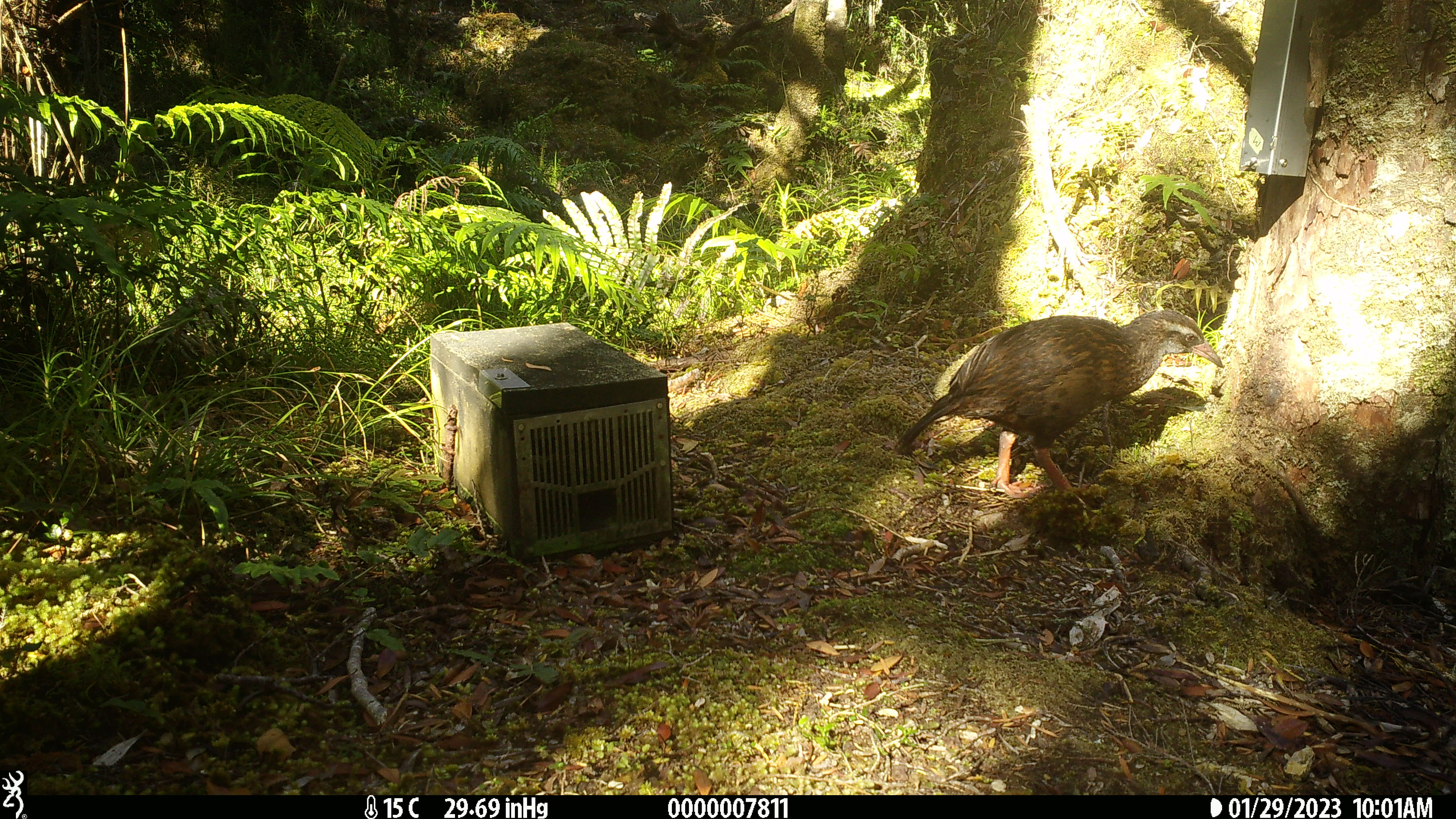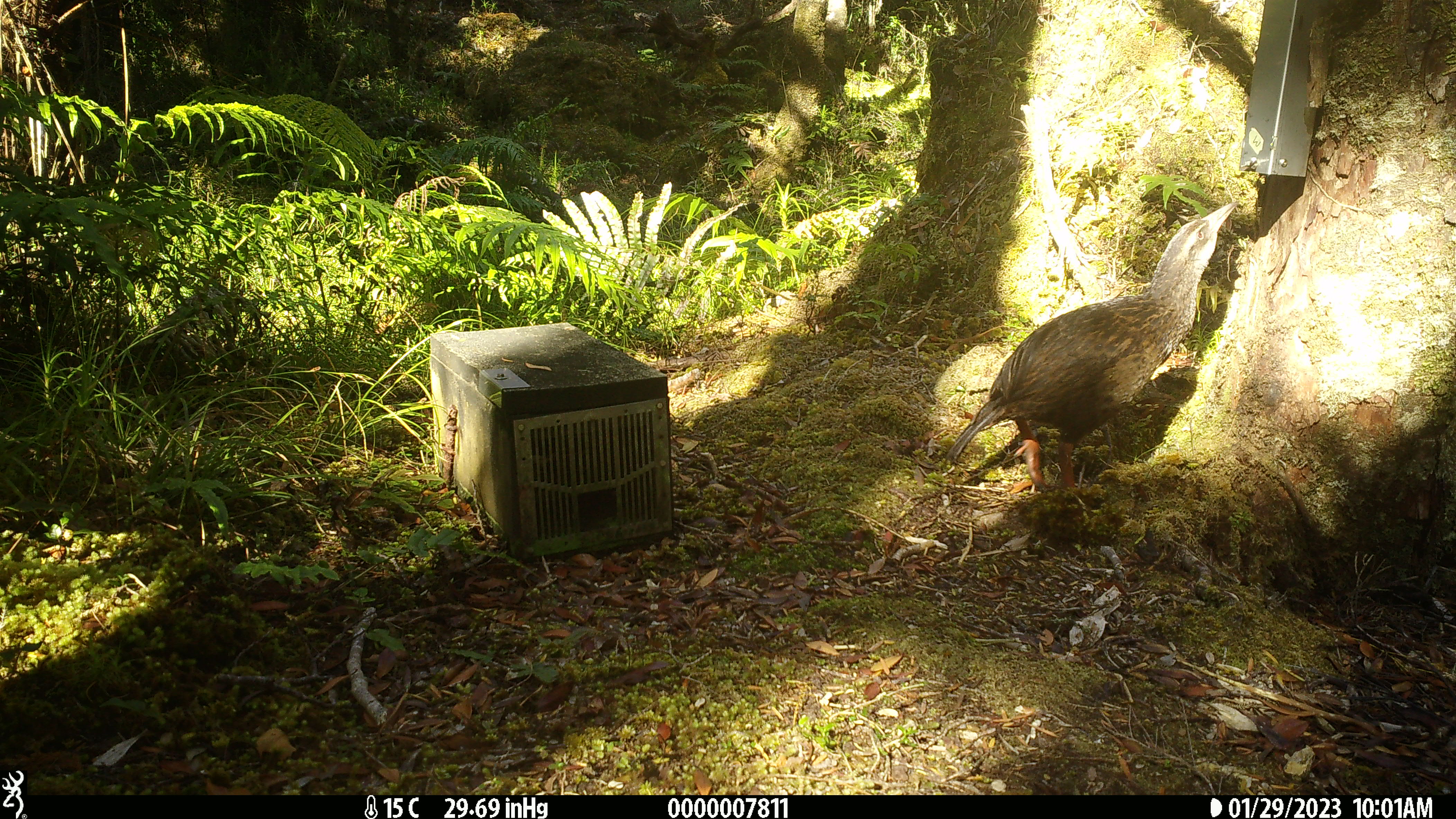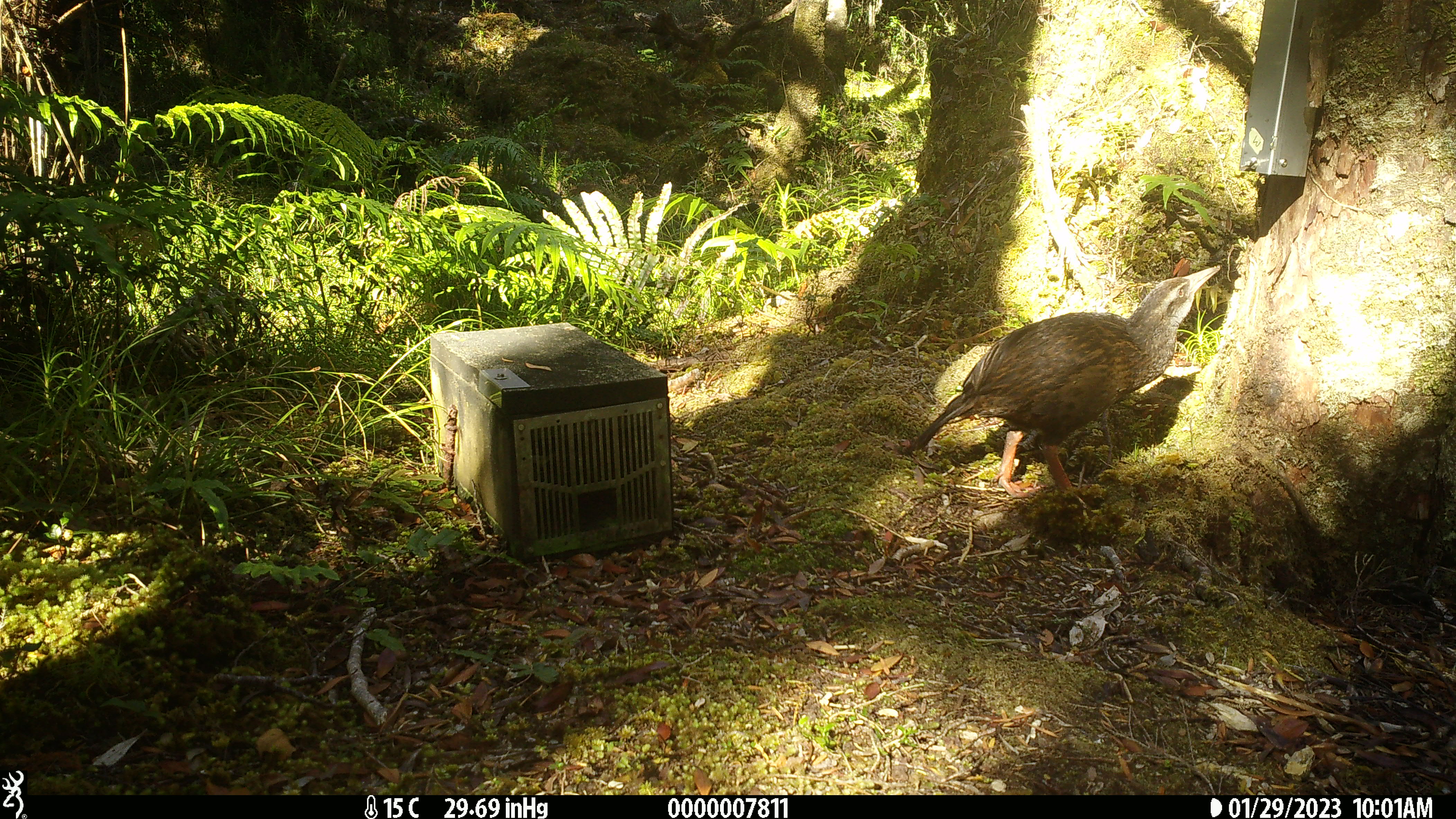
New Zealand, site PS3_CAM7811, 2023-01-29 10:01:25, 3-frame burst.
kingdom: Animalia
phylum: Chordata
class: Aves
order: Gruiformes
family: Rallidae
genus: Gallirallus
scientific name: Gallirallus australis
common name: weka